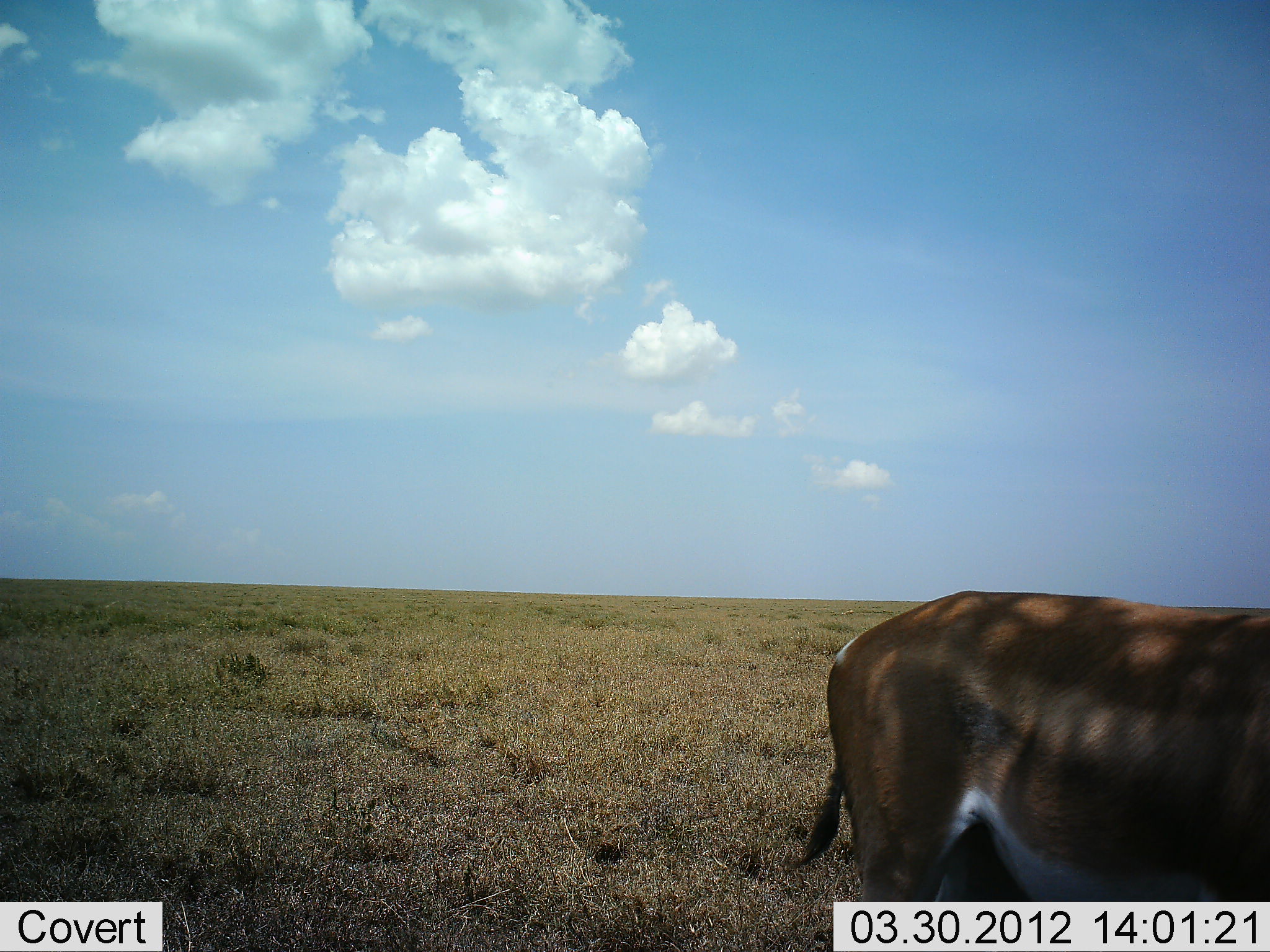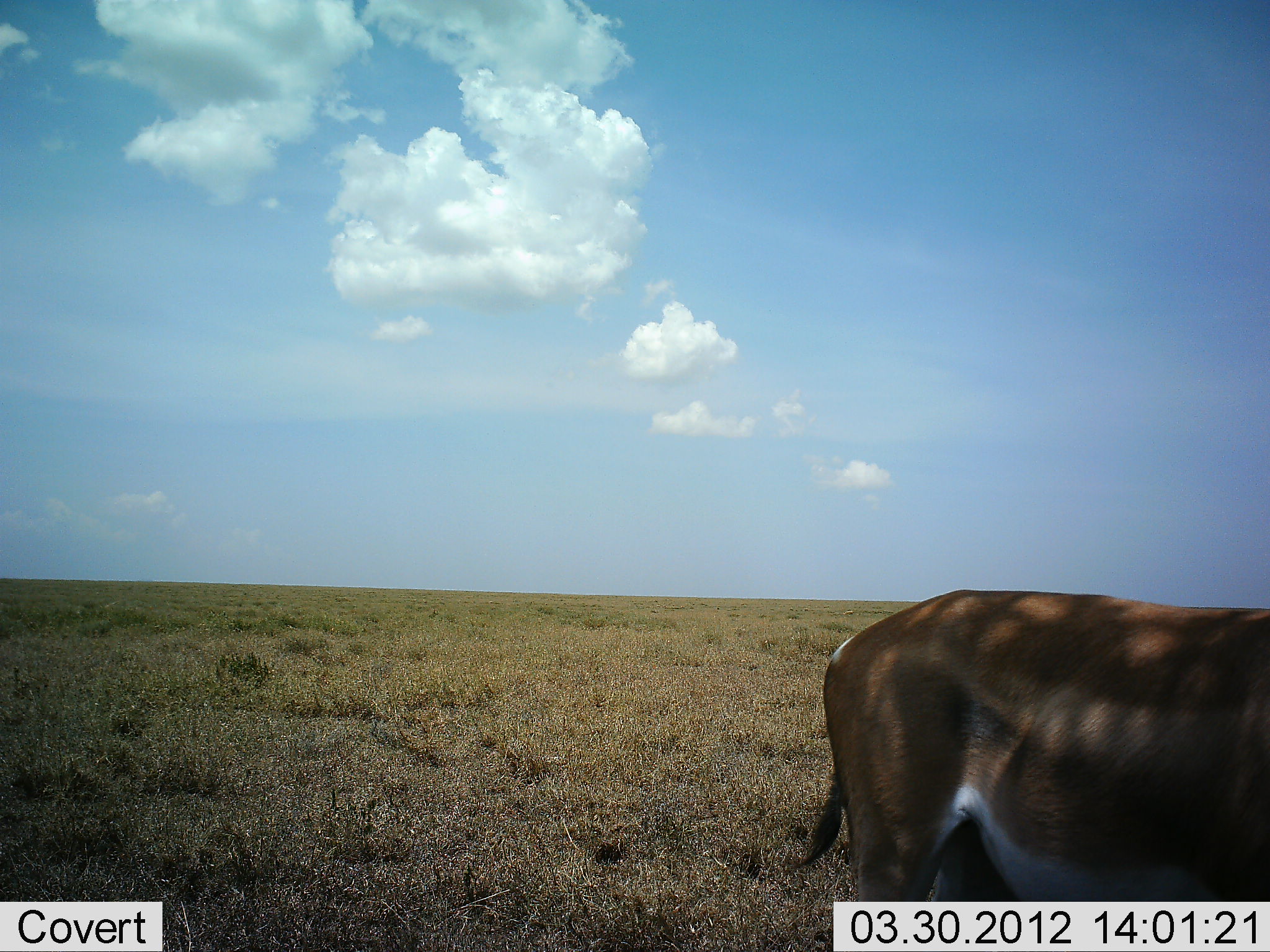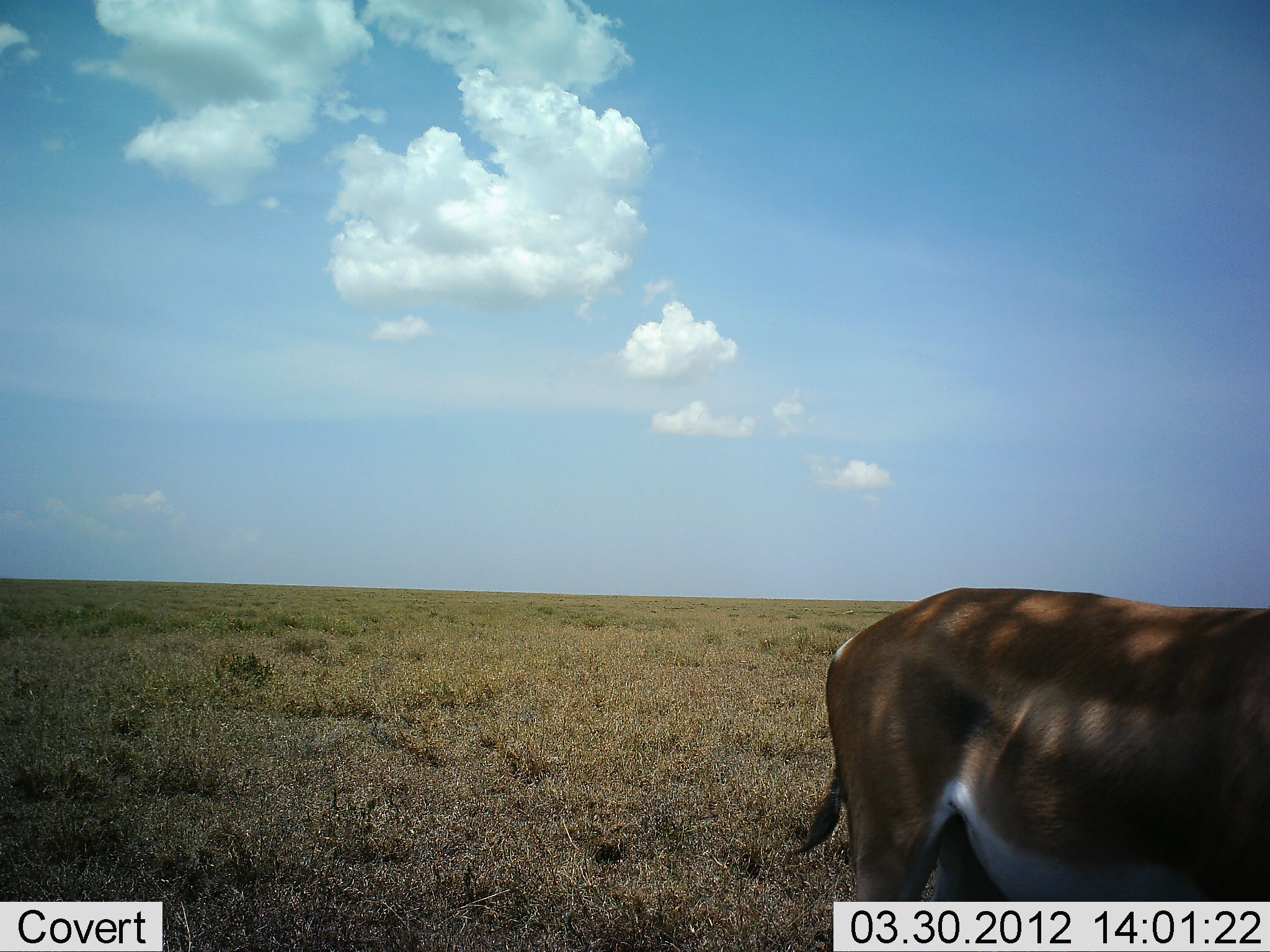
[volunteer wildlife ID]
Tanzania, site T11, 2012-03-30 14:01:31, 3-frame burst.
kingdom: Animalia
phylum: Chordata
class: Mammalia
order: Artiodactyla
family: Bovidae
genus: Nanger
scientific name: Nanger granti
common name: grant's gazelle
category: gazellegrants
Gazellegrants (grant's gazelle) (Nanger granti), count 1. Behavior (volunteer vote fractions): standing 94%, resting 0%, moving 0%, interacting 0%. Young present (vote fraction): 0%. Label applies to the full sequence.